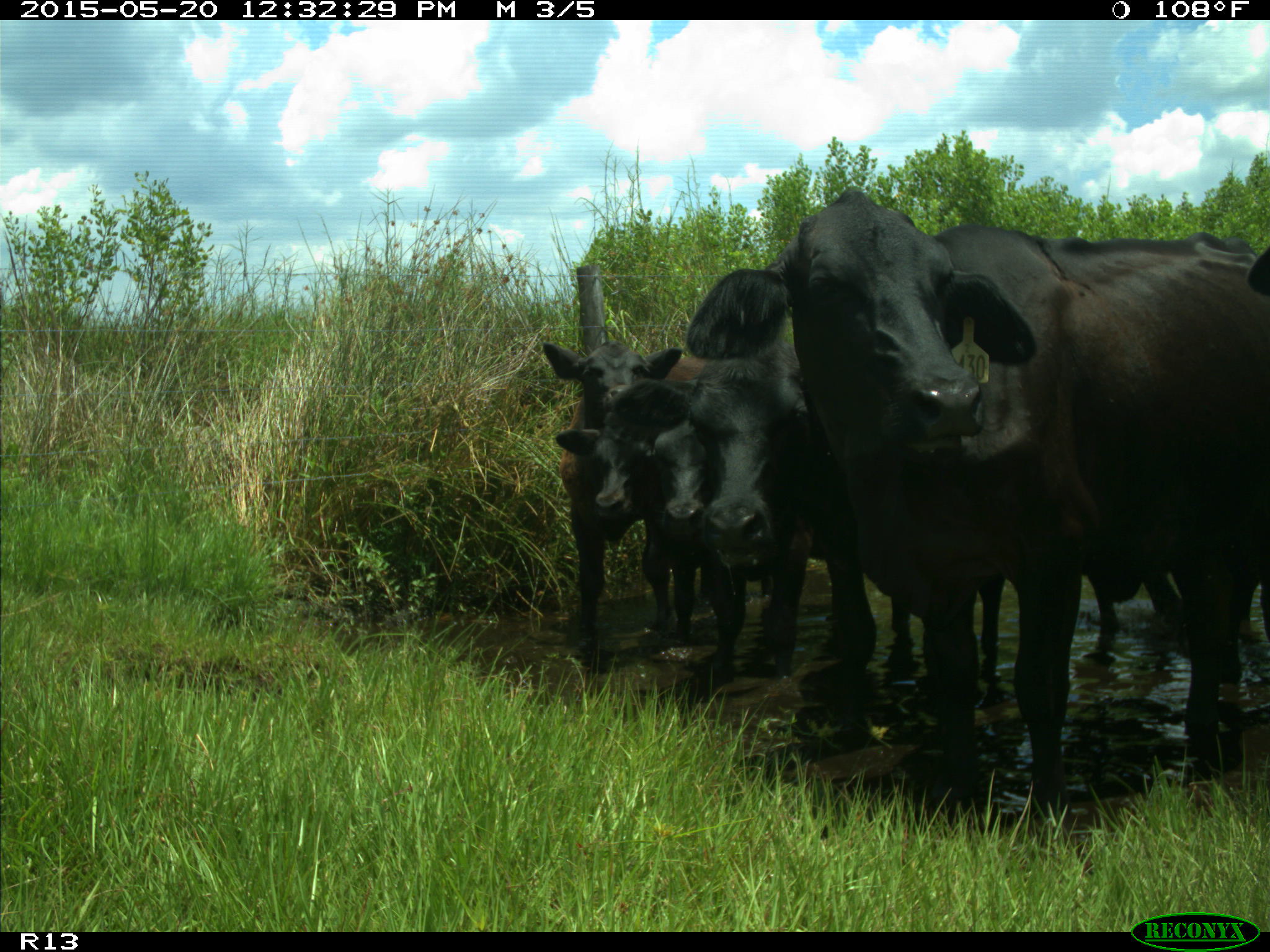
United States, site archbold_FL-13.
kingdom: Animalia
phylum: Chordata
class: Mammalia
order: Artiodactyla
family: Bovidae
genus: Bos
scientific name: Bos taurus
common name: domestic cow